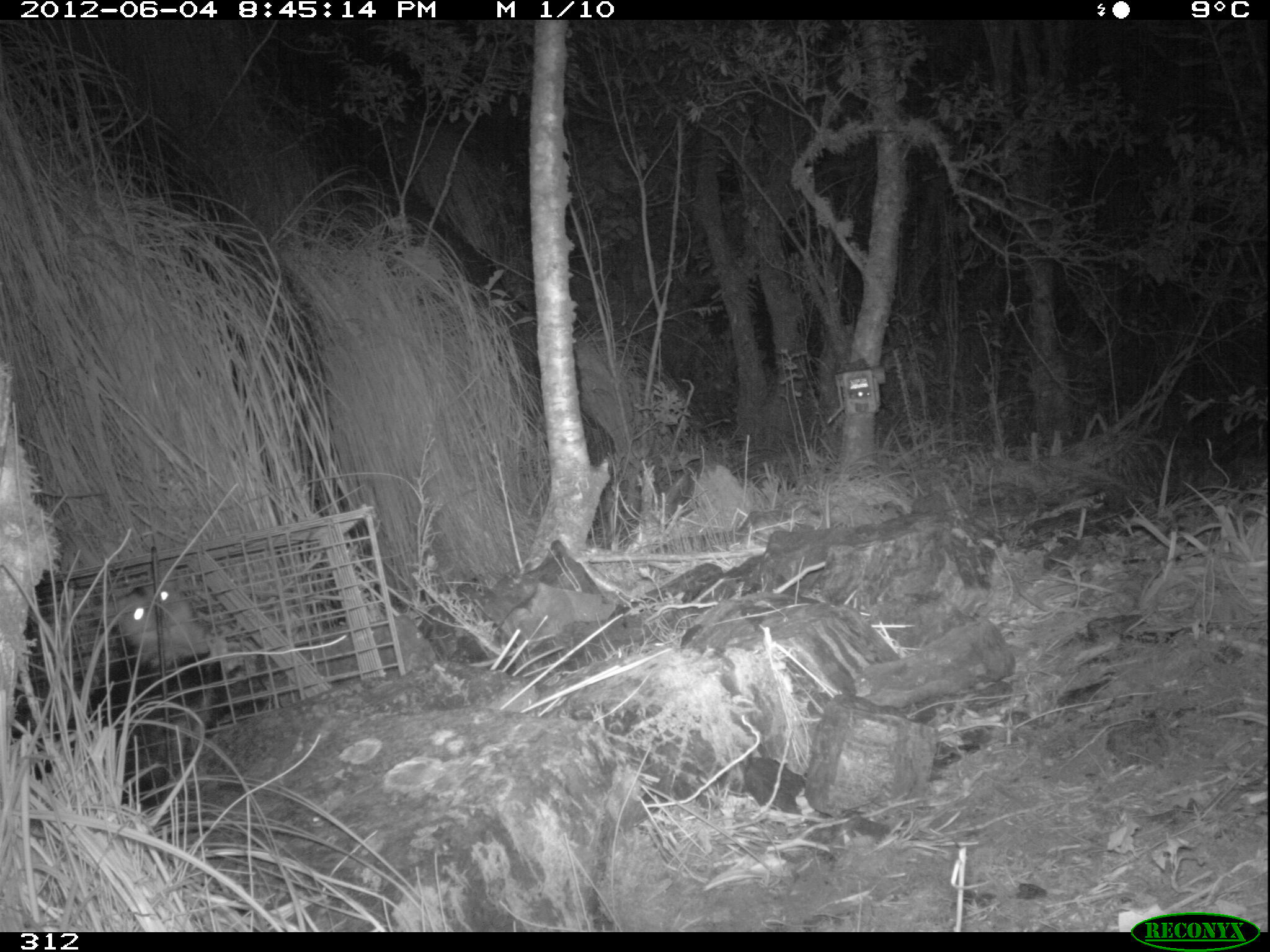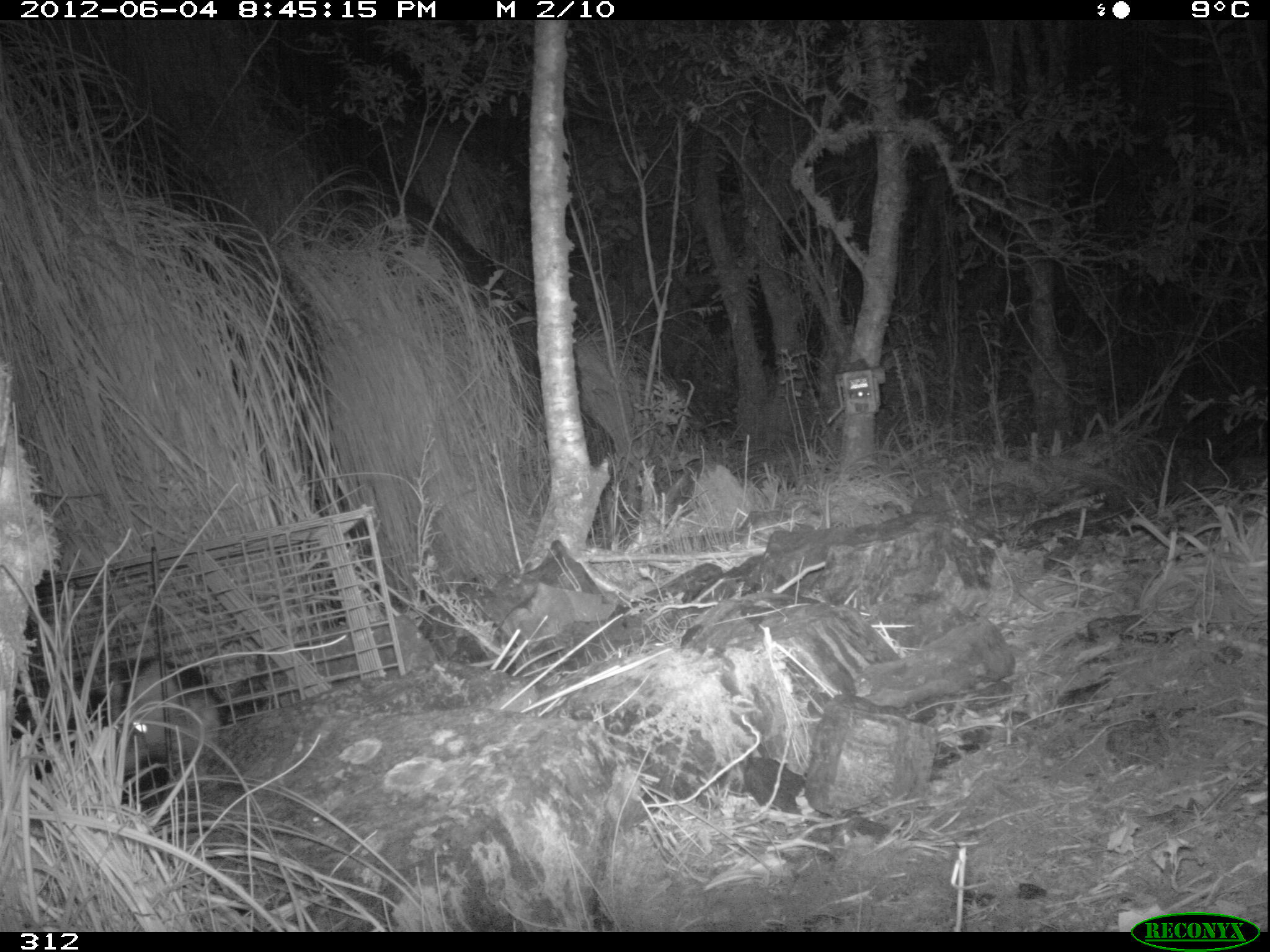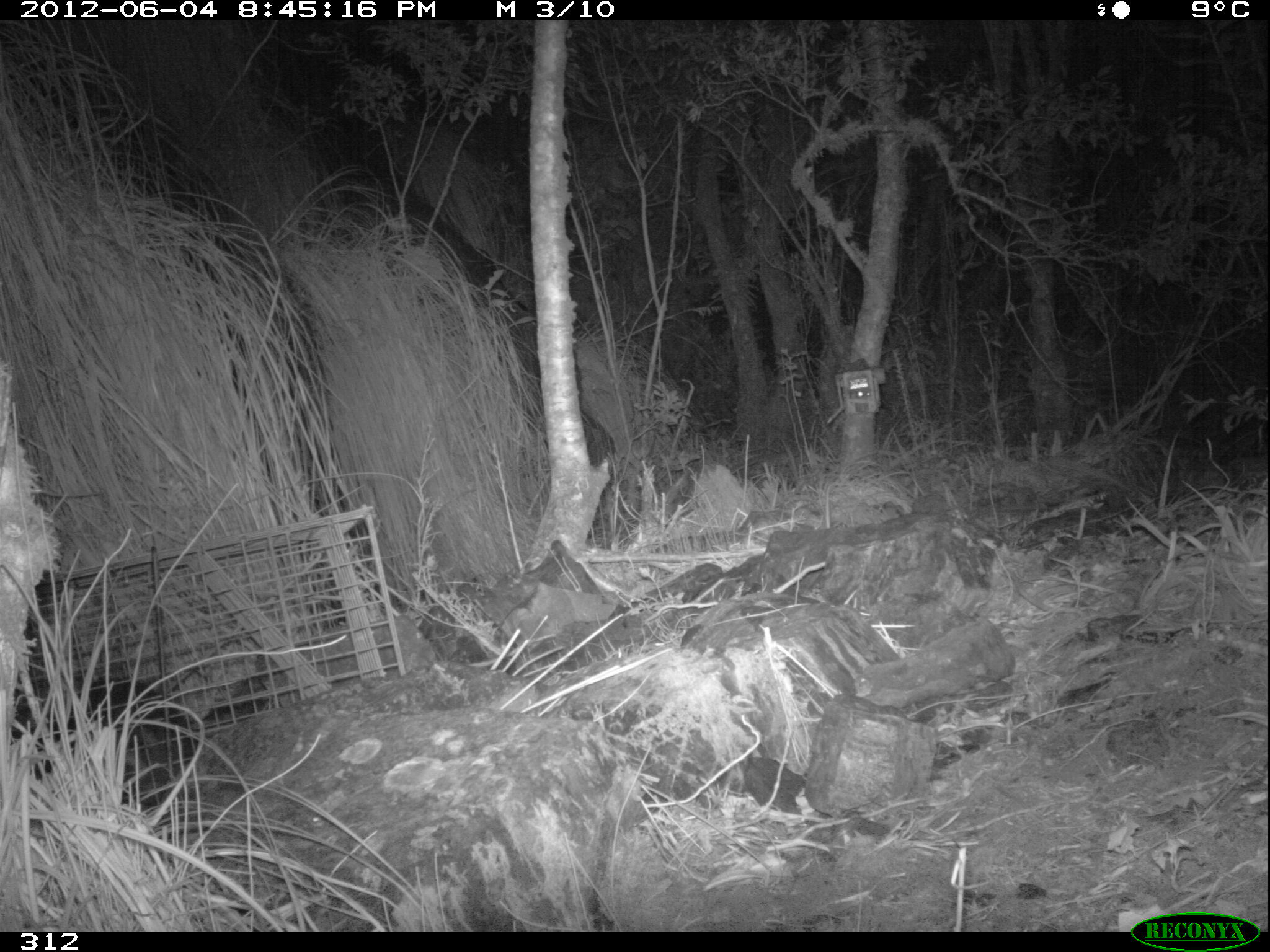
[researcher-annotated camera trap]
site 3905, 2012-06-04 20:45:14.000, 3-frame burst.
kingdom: Animalia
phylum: Chordata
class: Mammalia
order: Didelphimorphia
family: Didelphidae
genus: Didelphis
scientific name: Didelphis pernigra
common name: andean white-eared opossum